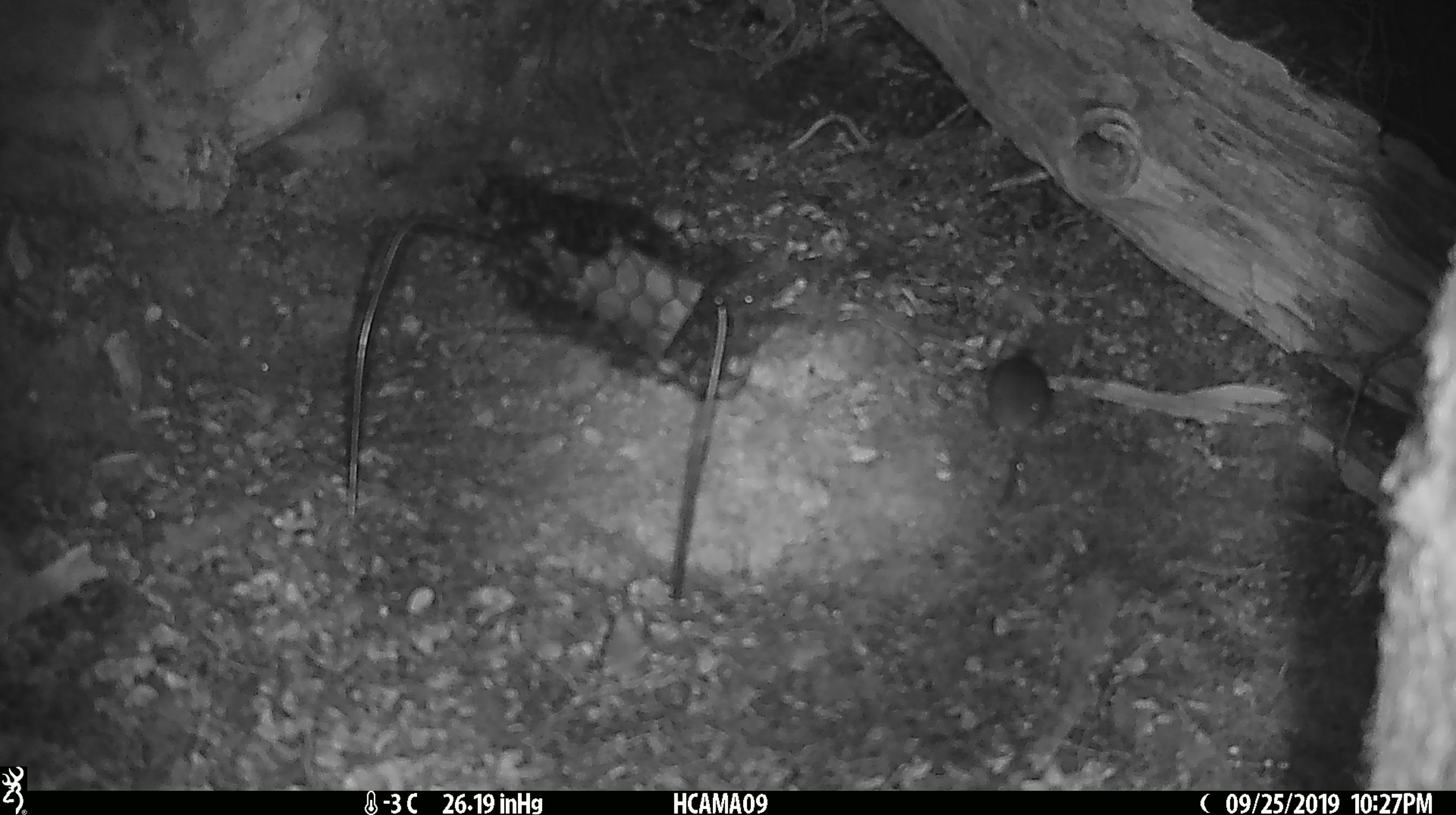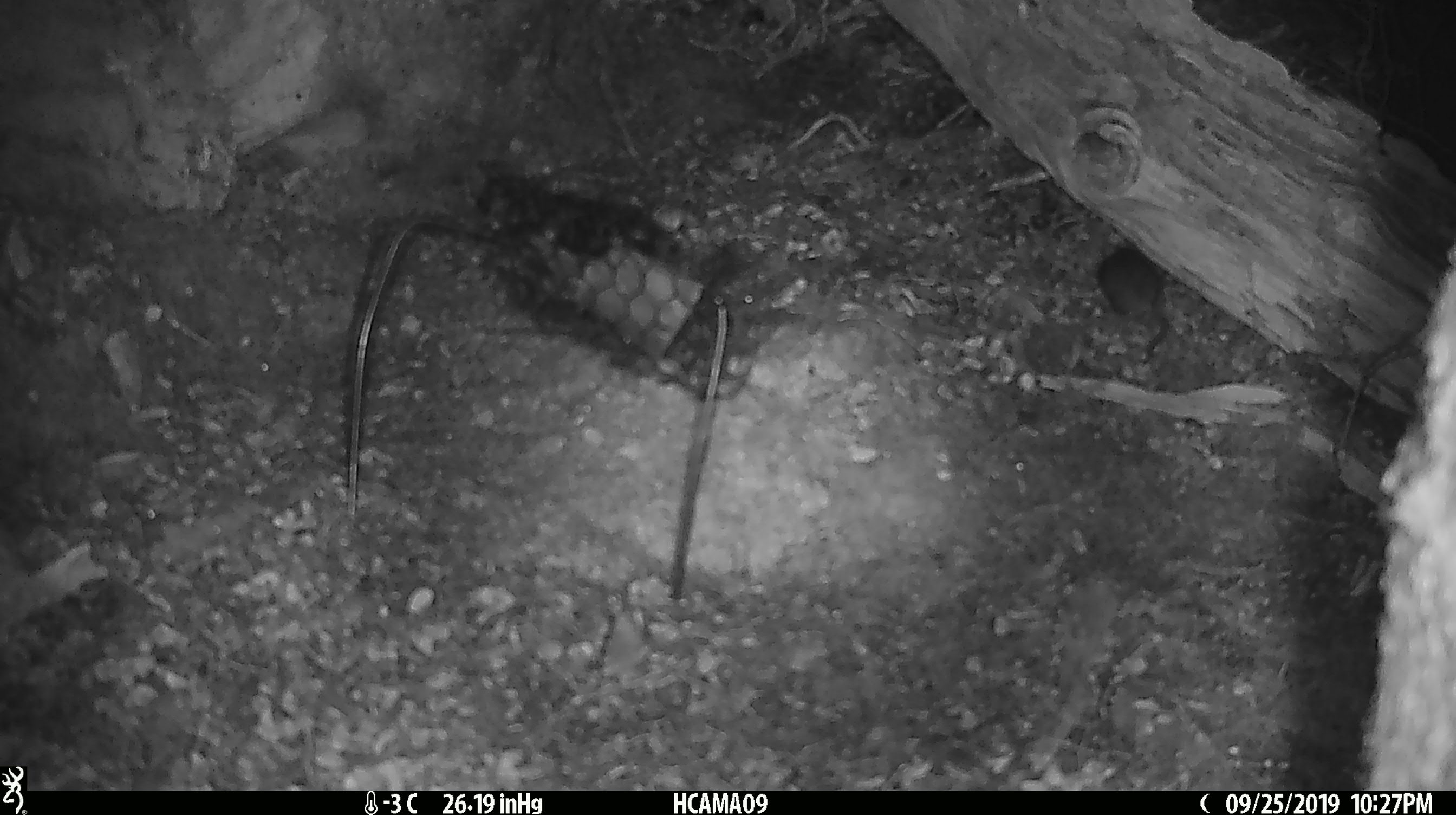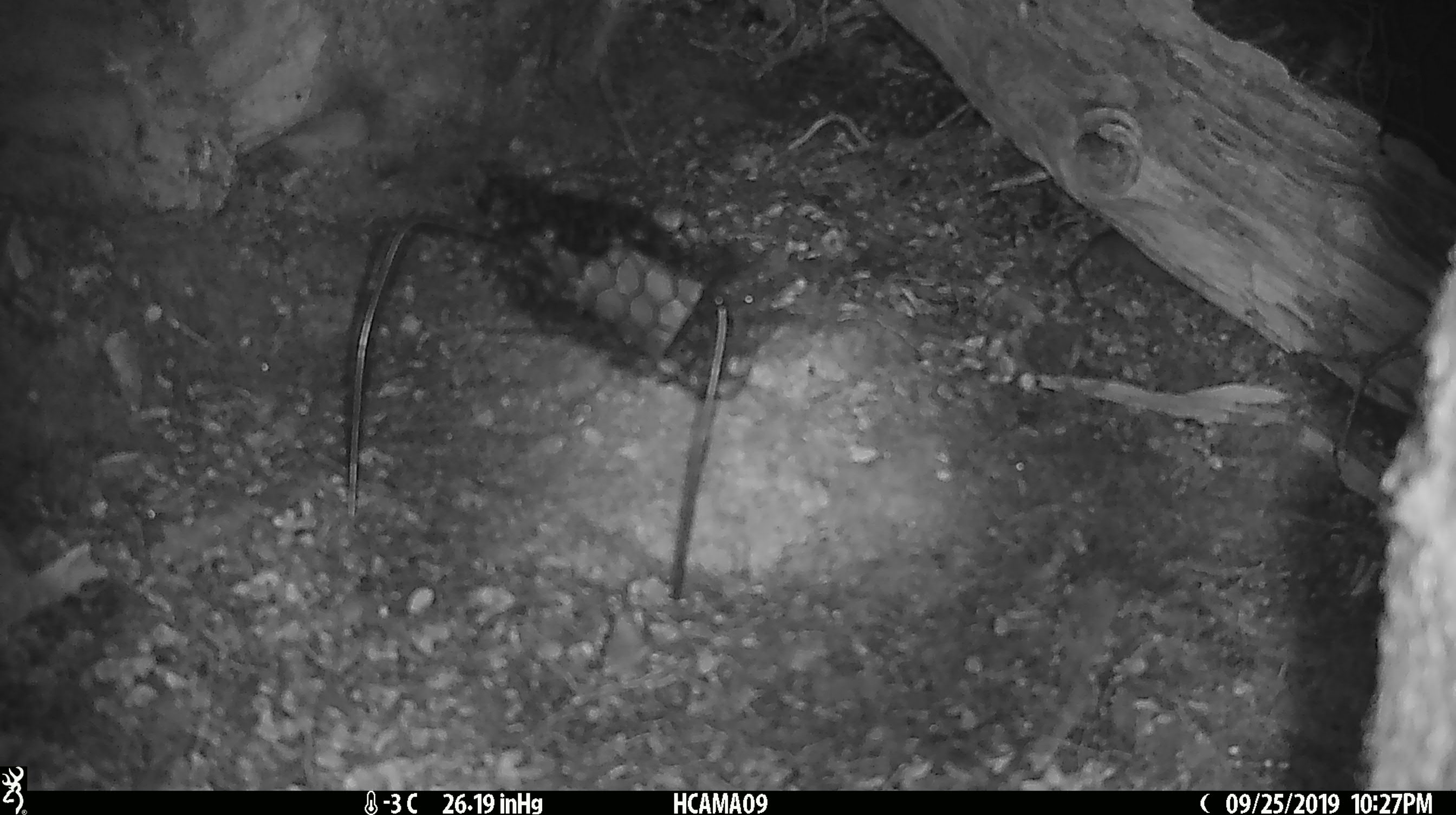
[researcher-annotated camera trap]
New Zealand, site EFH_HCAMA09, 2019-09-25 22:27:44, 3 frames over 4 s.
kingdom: Animalia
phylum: Chordata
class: Mammalia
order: Rodentia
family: Muridae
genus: Mus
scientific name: Mus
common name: mouse